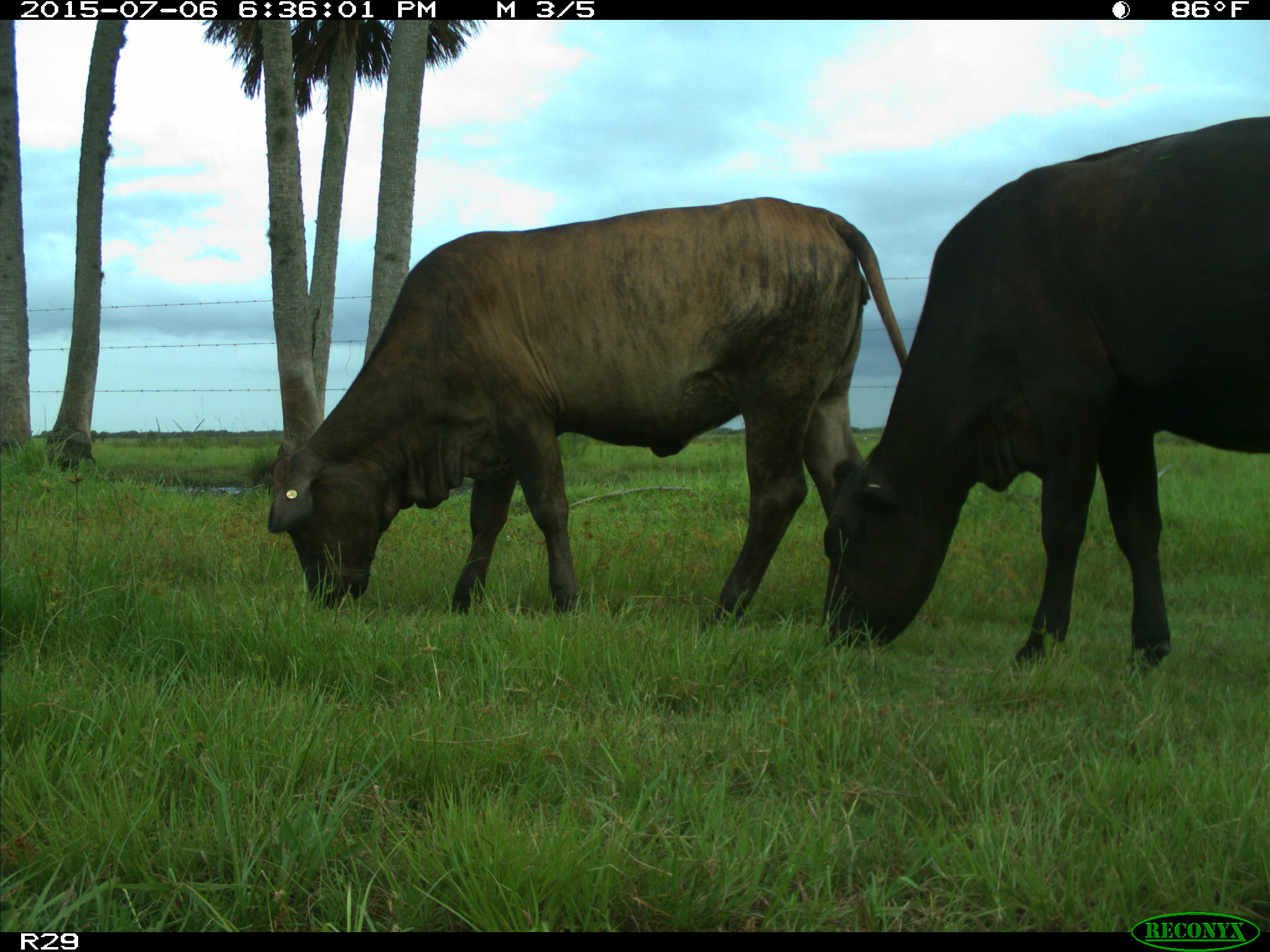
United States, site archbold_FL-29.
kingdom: Animalia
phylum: Chordata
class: Mammalia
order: Artiodactyla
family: Bovidae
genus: Bos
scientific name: Bos taurus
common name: domestic cow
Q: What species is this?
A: Bos taurus (domestic cow).